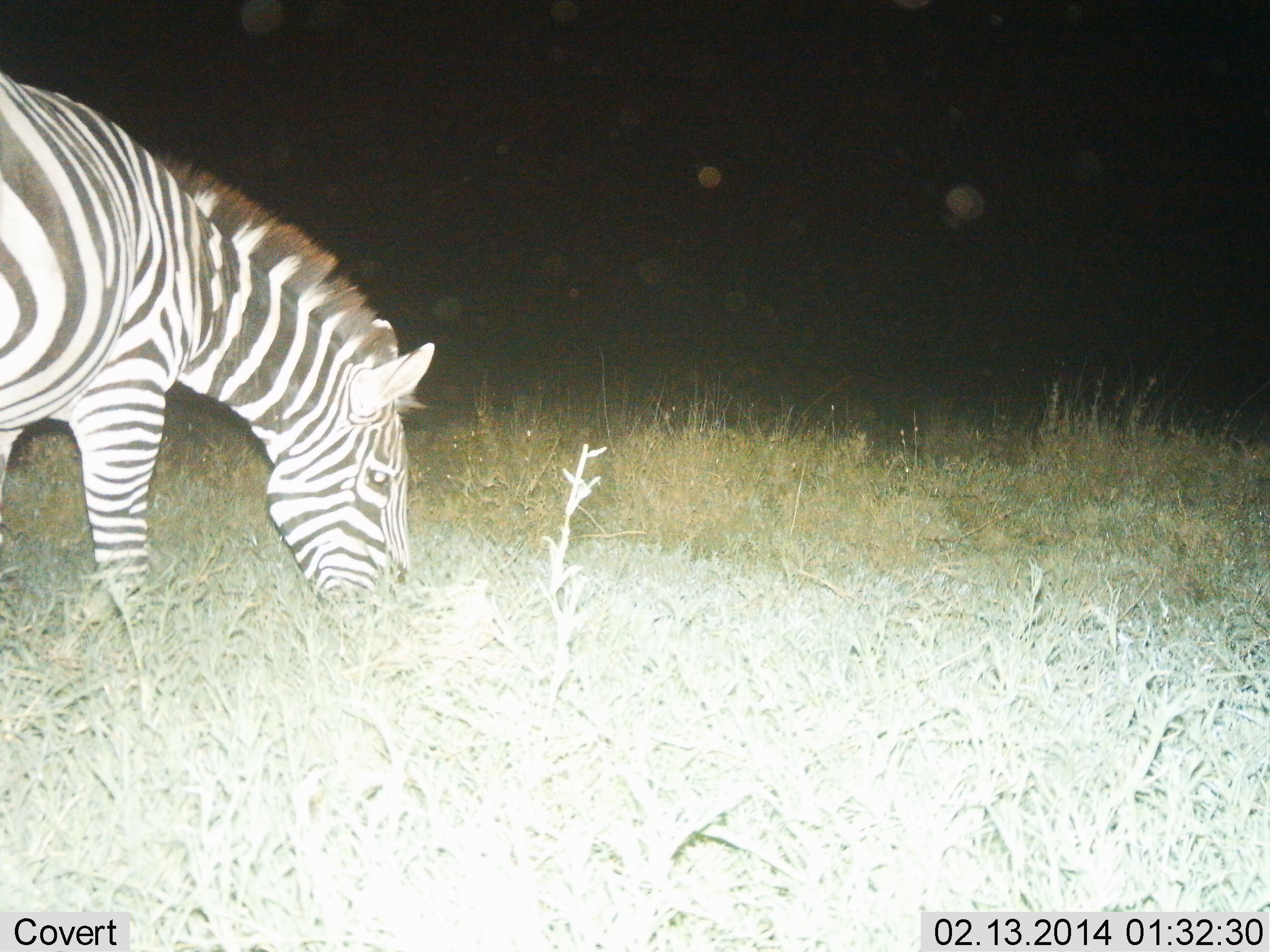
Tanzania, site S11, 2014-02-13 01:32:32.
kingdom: Animalia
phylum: Chordata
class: Mammalia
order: Perissodactyla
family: Equidae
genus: Equus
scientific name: Equus quagga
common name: plains zebra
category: zebra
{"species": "zebra (plains zebra) (Equus quagga)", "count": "1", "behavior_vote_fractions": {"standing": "21%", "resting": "0%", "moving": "0%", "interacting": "0%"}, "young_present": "0%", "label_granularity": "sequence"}